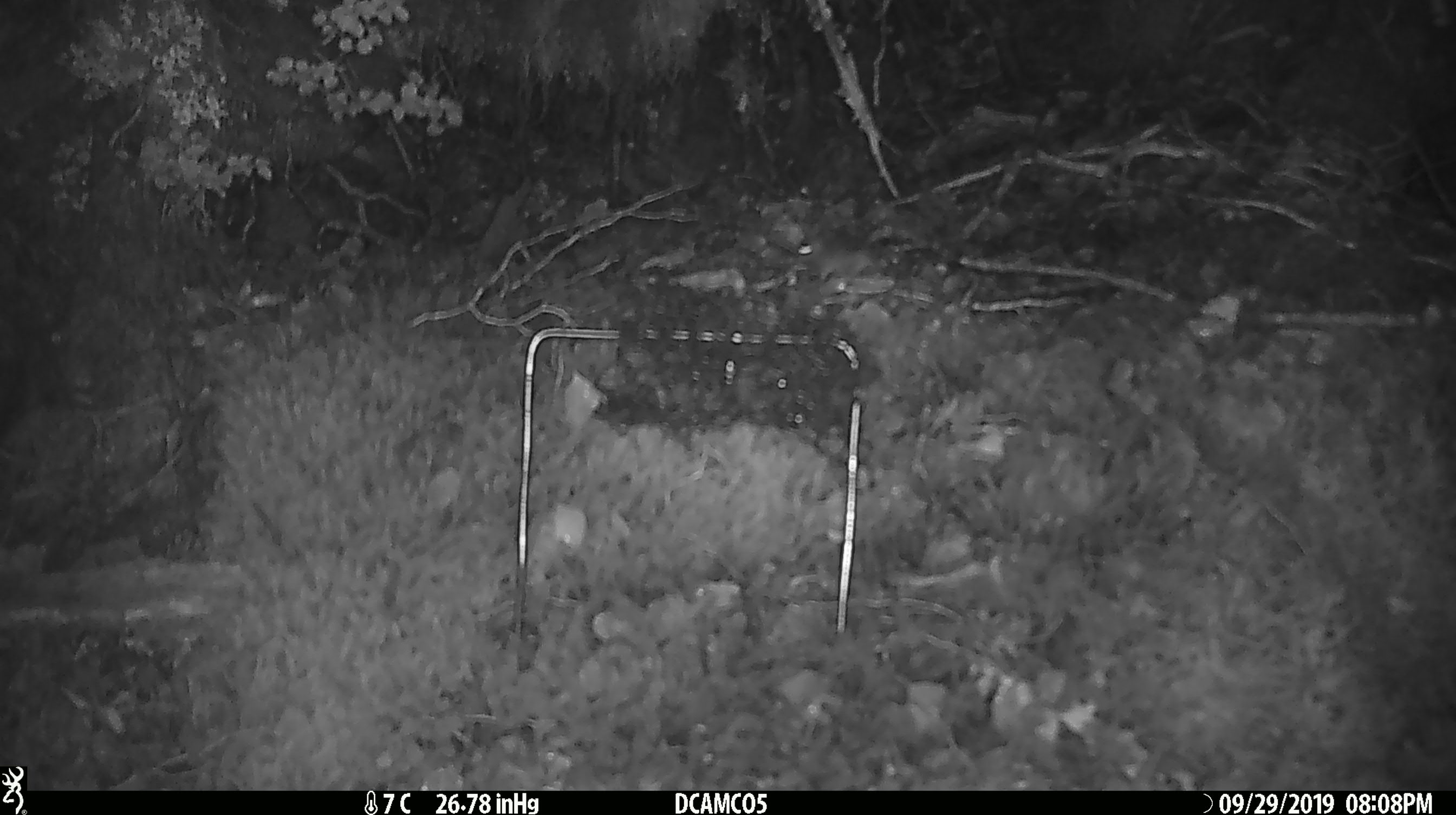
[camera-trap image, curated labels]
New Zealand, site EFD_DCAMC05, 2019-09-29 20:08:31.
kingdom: Animalia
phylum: Chordata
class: Mammalia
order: Rodentia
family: Muridae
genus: Mus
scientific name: Mus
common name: mouse